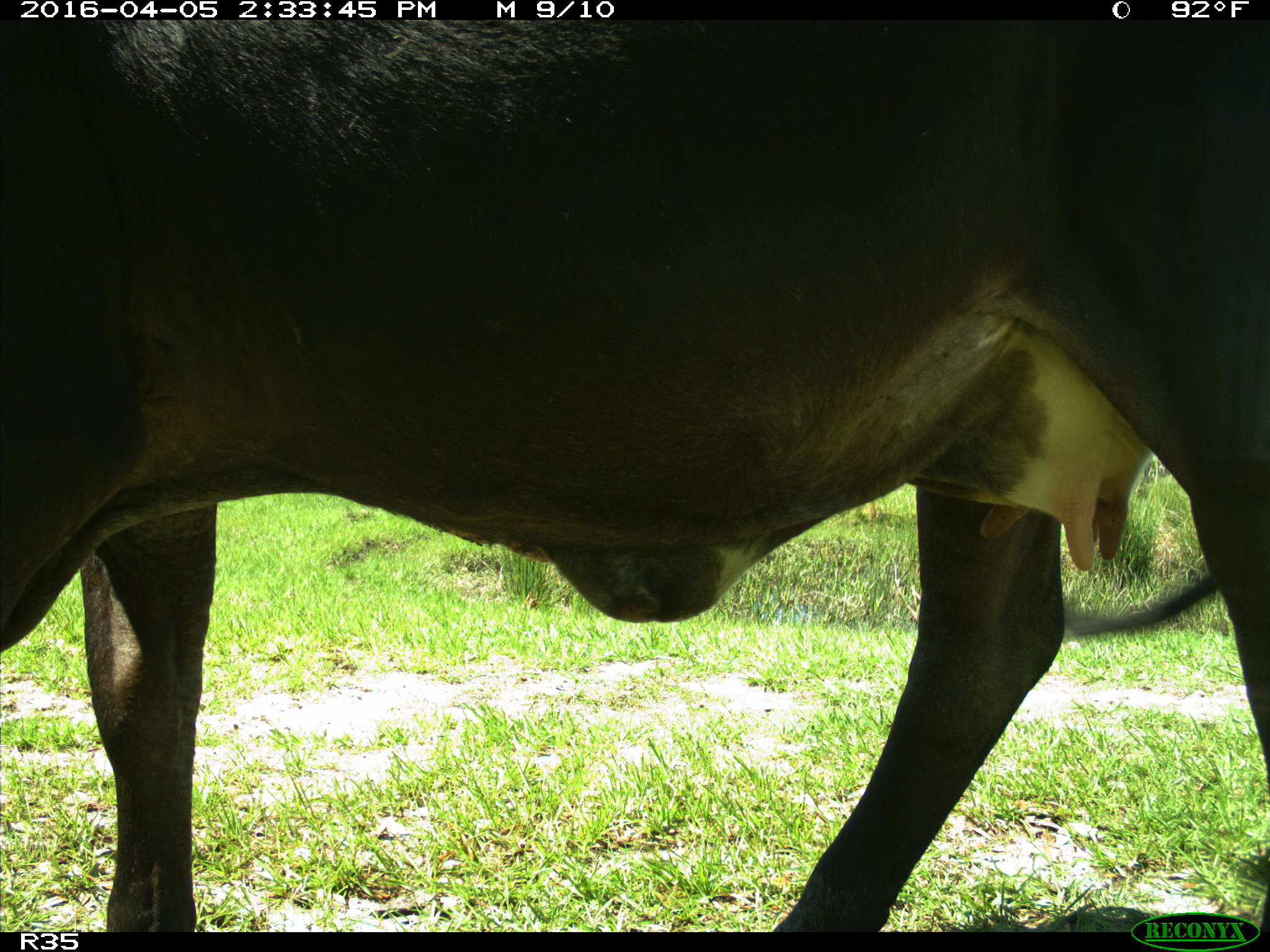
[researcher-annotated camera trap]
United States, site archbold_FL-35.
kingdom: Animalia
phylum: Chordata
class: Mammalia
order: Artiodactyla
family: Bovidae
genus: Bos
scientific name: Bos taurus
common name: domestic cow